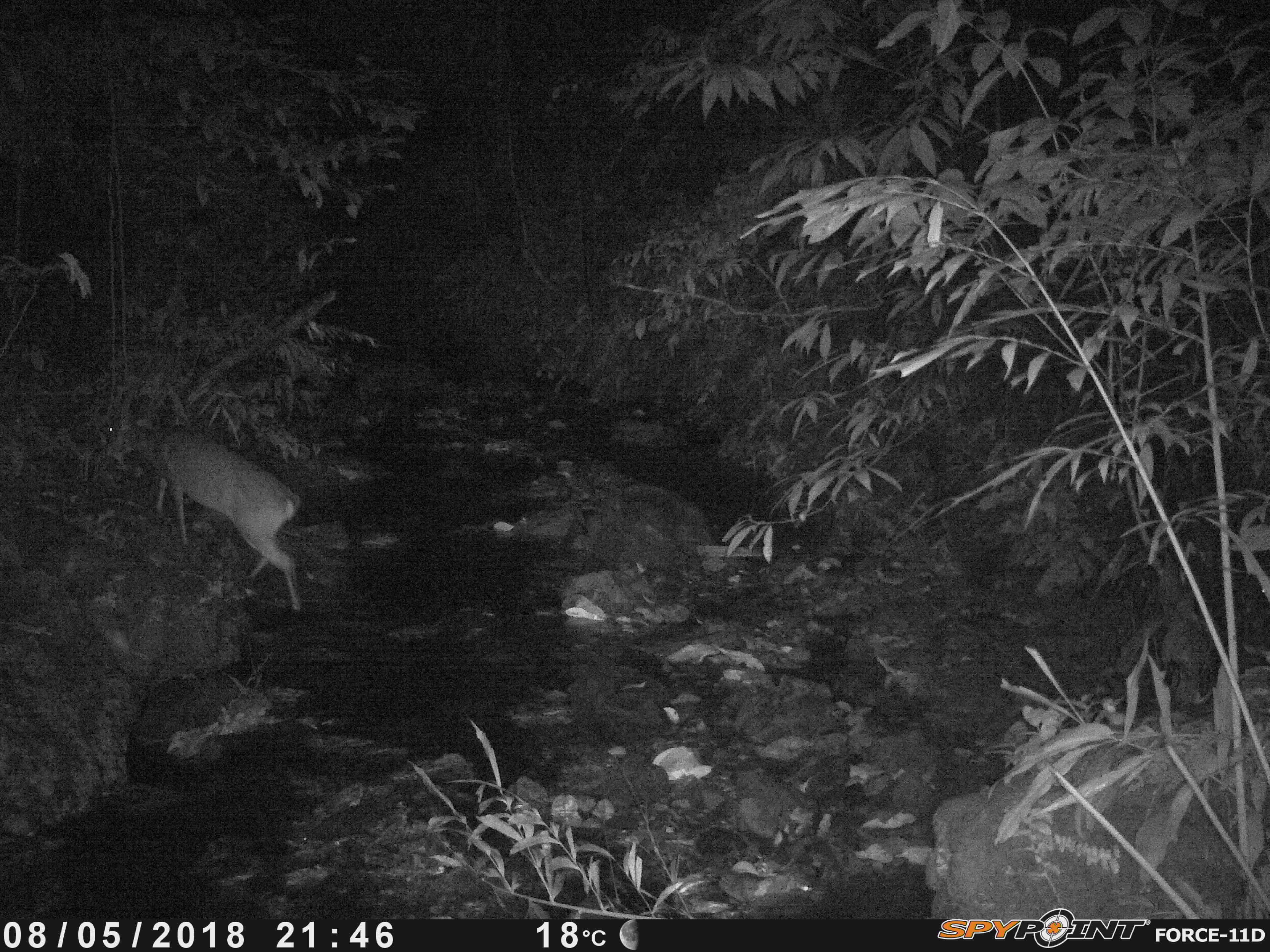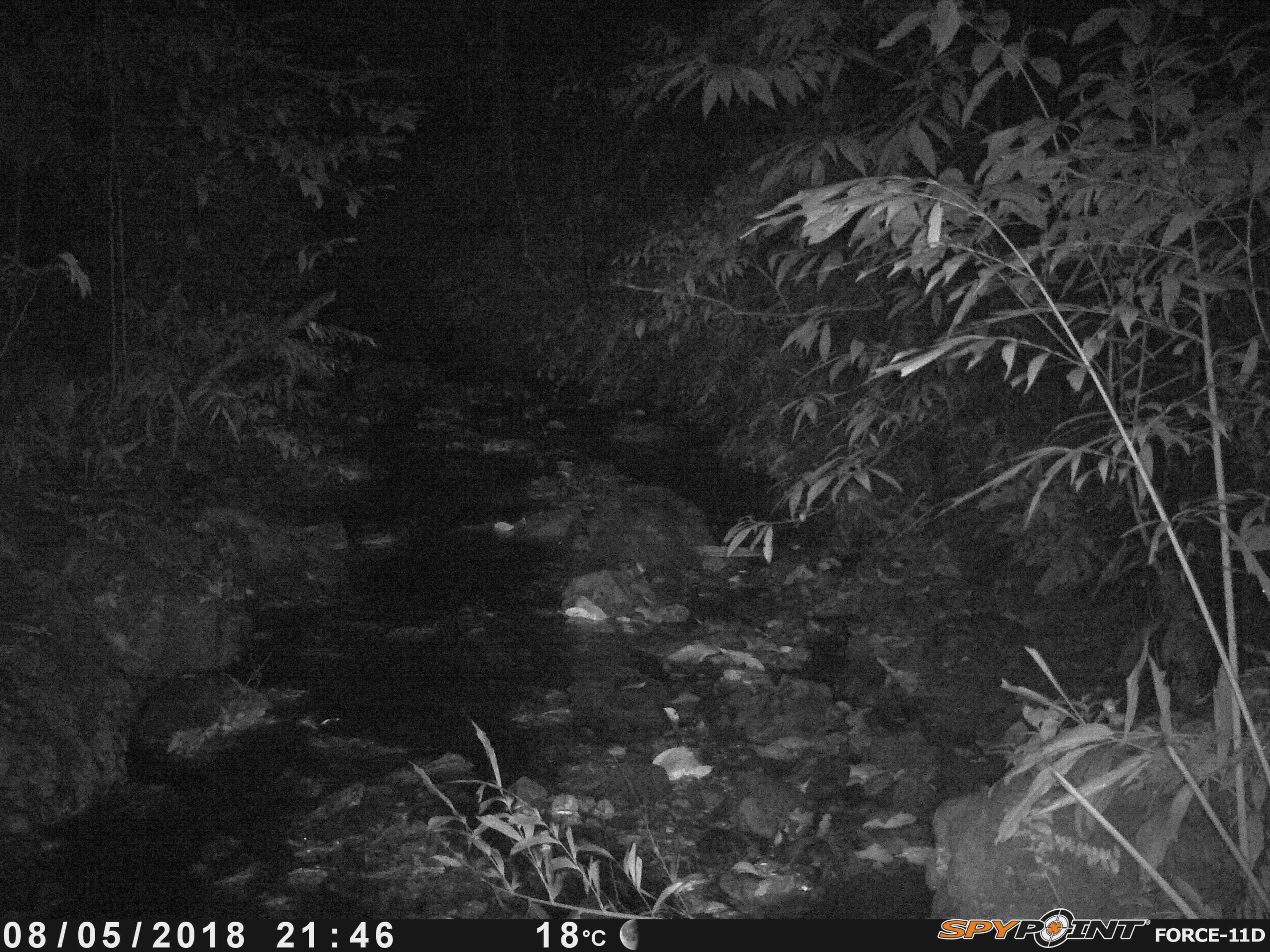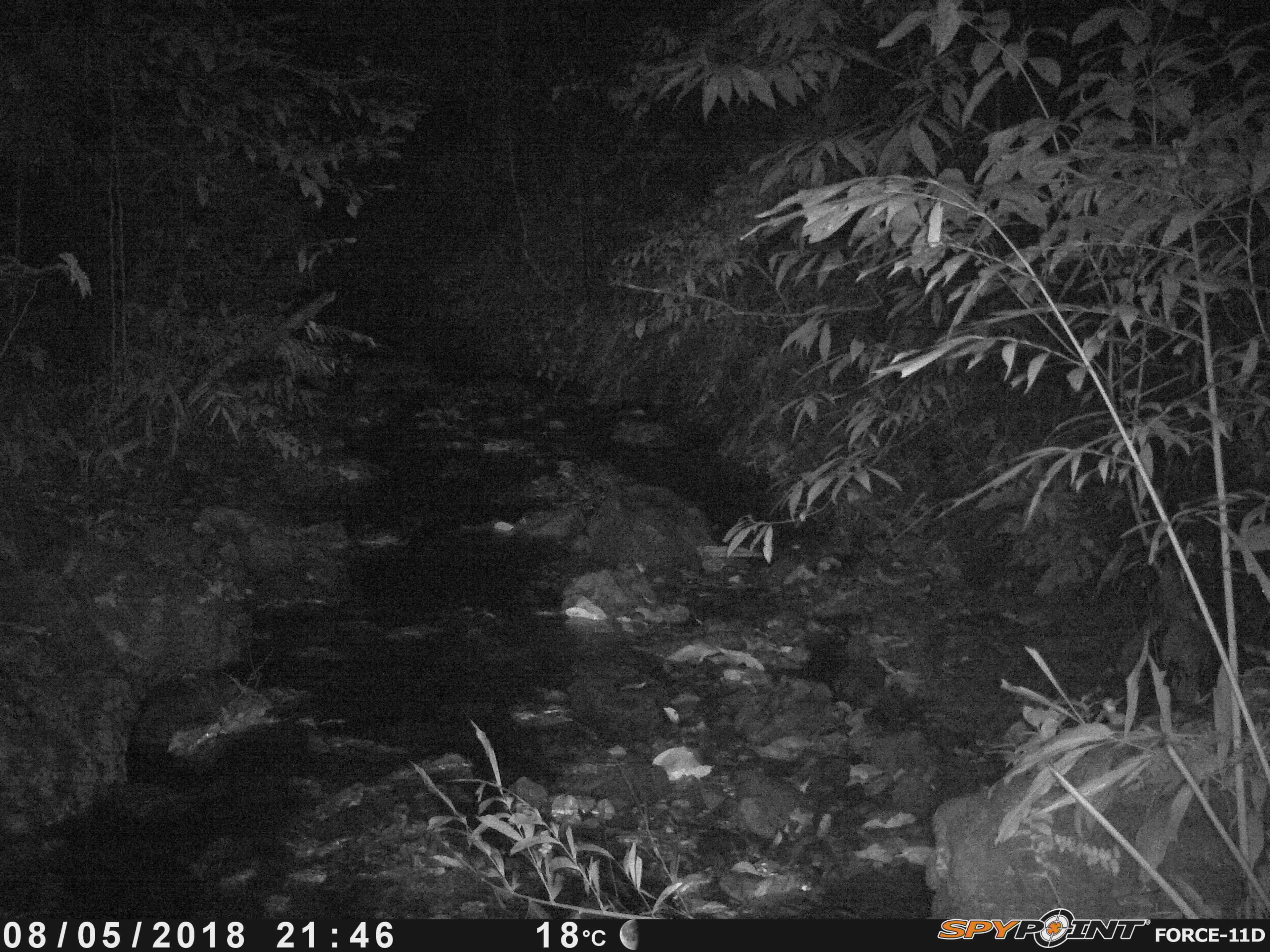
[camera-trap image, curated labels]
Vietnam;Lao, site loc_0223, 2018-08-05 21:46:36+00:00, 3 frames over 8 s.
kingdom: Animalia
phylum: Chordata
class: Mammalia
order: Artiodactyla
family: Cervidae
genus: Muntiacus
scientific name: Muntiacus vuquangensis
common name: large-antlered muntjac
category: large antlered muntjac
Large antlered muntjac (large-antlered muntjac) (Muntiacus vuquangensis). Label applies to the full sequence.